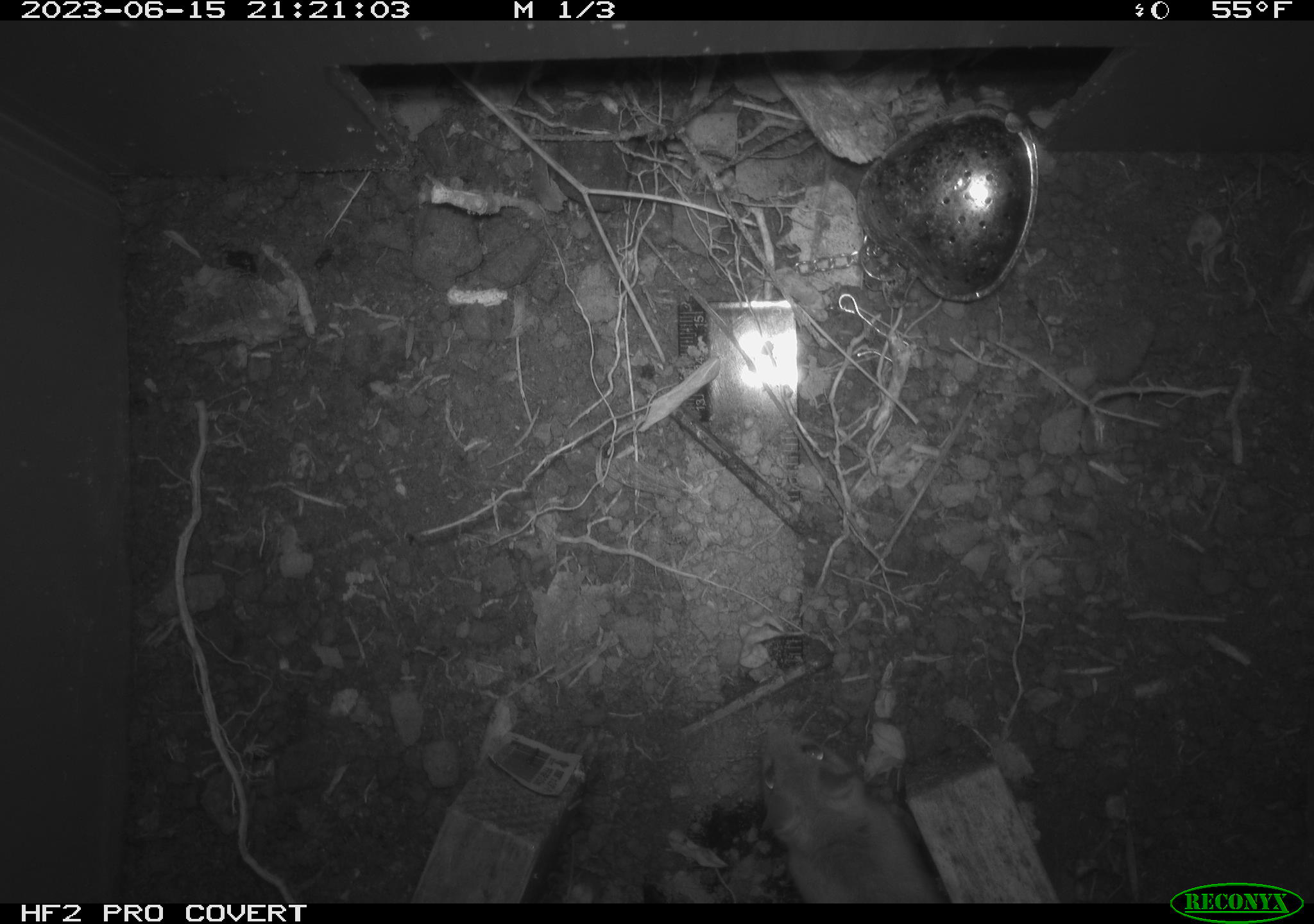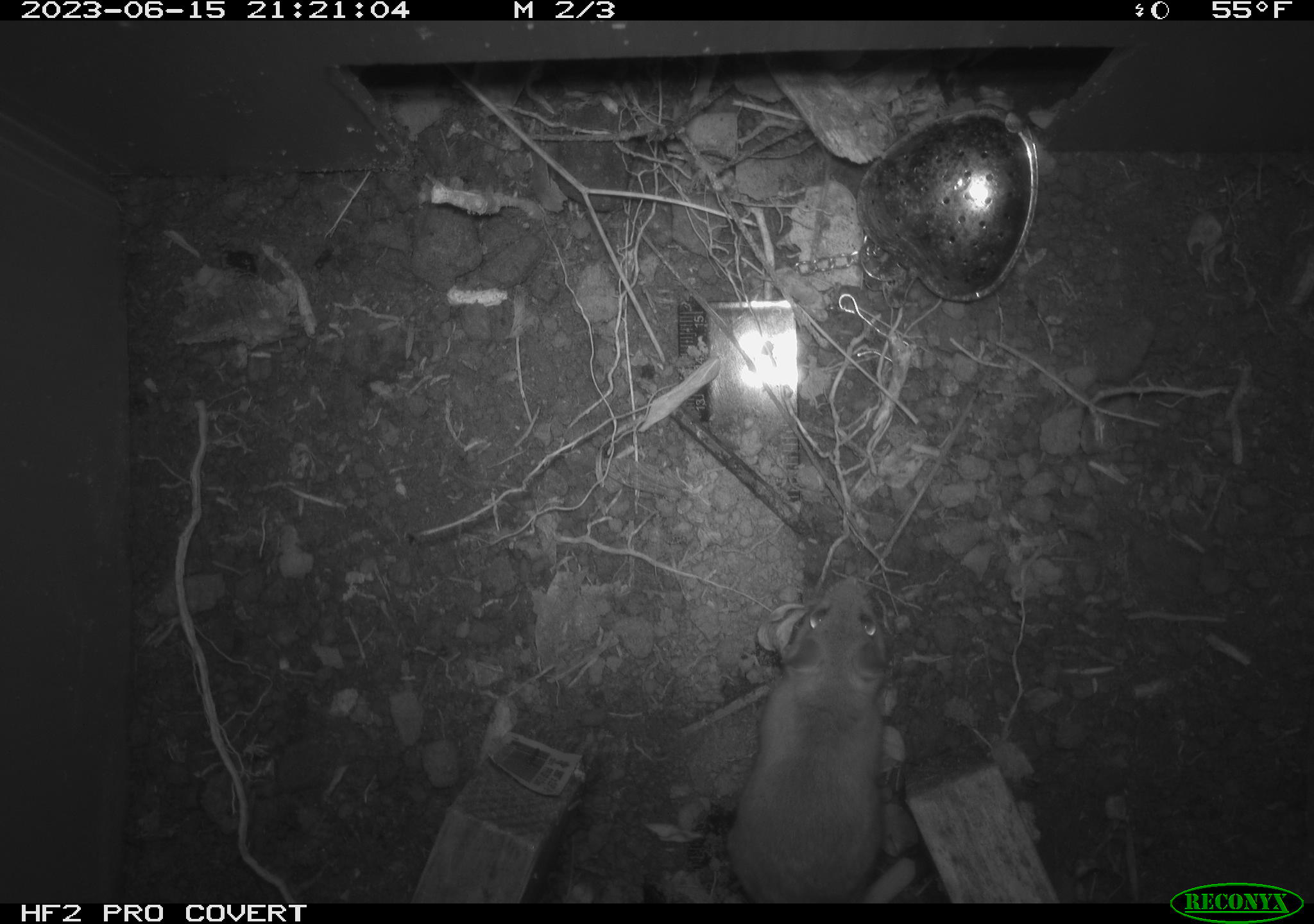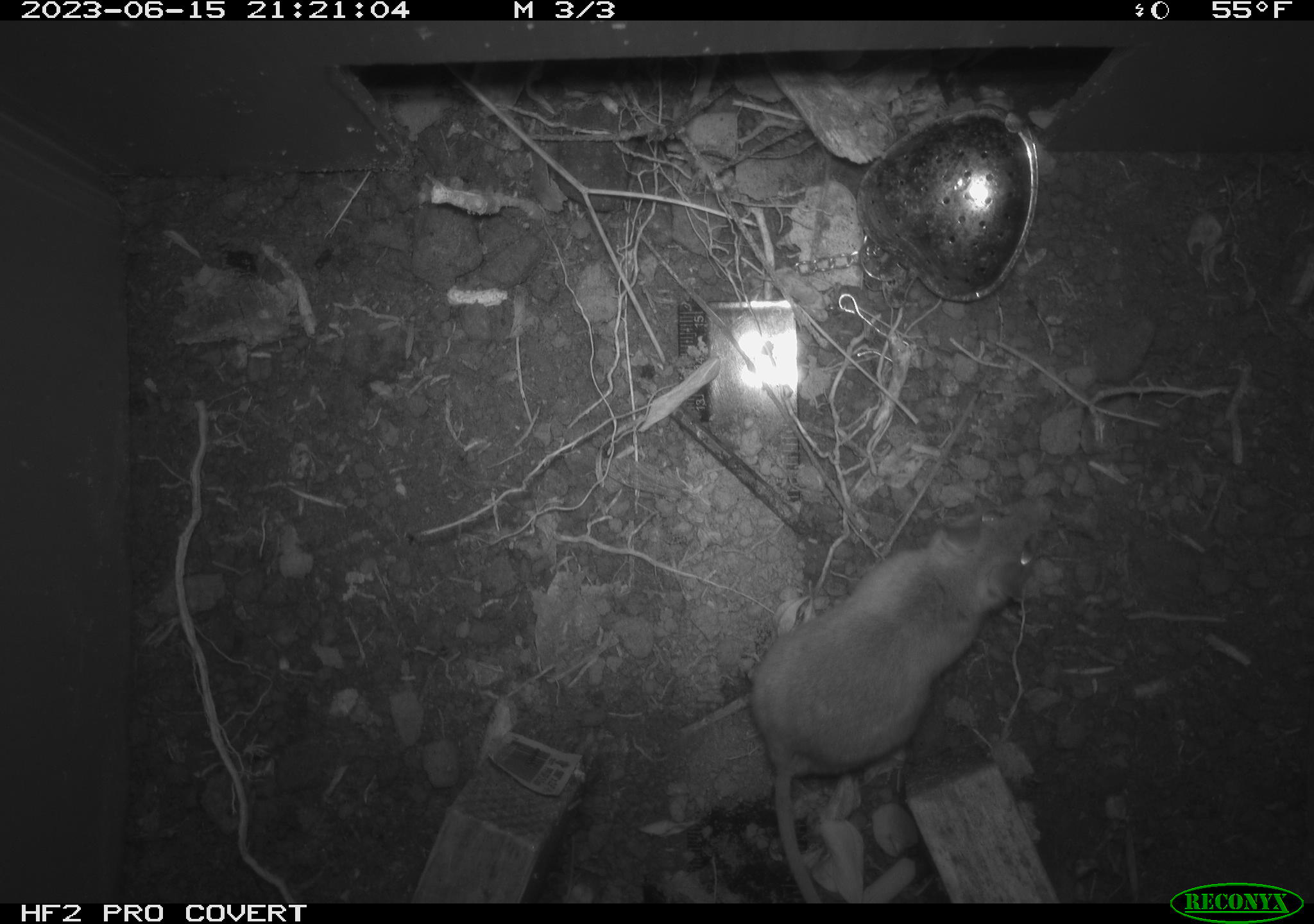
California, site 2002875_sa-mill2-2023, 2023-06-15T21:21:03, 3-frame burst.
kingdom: Animalia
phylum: Chordata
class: Mammalia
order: Rodentia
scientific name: Rodentia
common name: mouse species